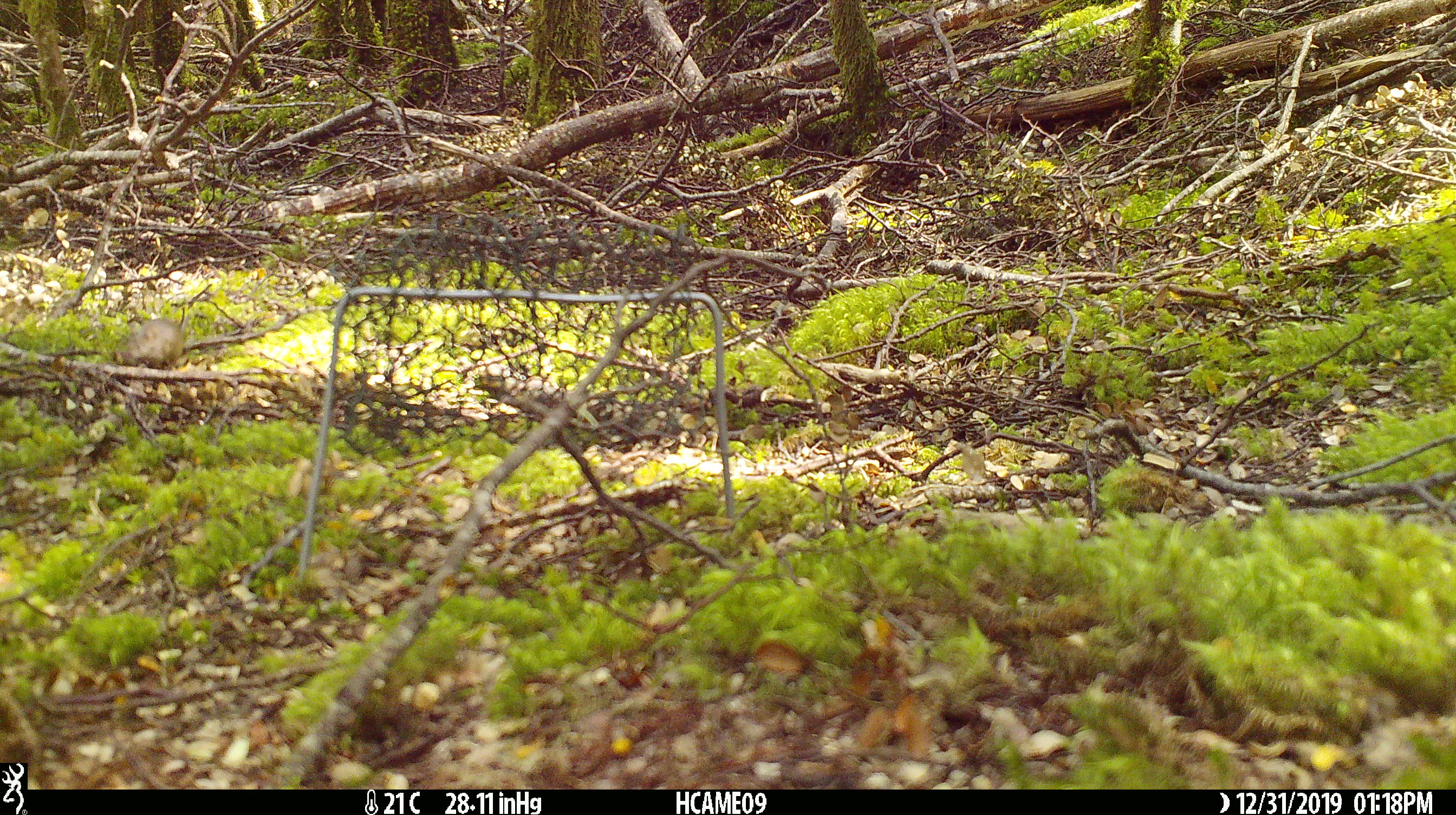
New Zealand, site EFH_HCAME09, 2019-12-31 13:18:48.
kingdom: Animalia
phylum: Chordata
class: Mammalia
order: Rodentia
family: Muridae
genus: Mus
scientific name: Mus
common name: mouse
Mouse (Mus).